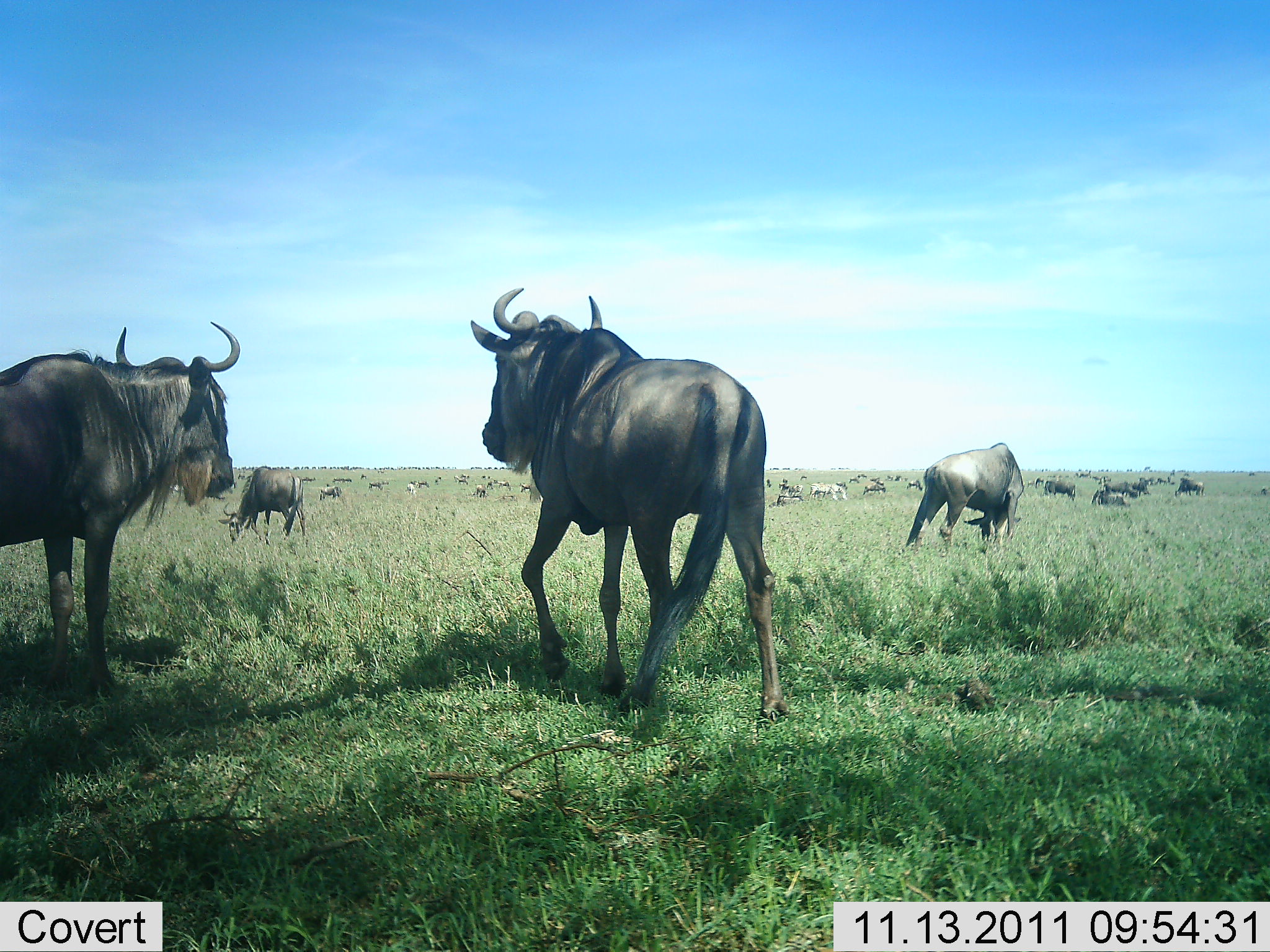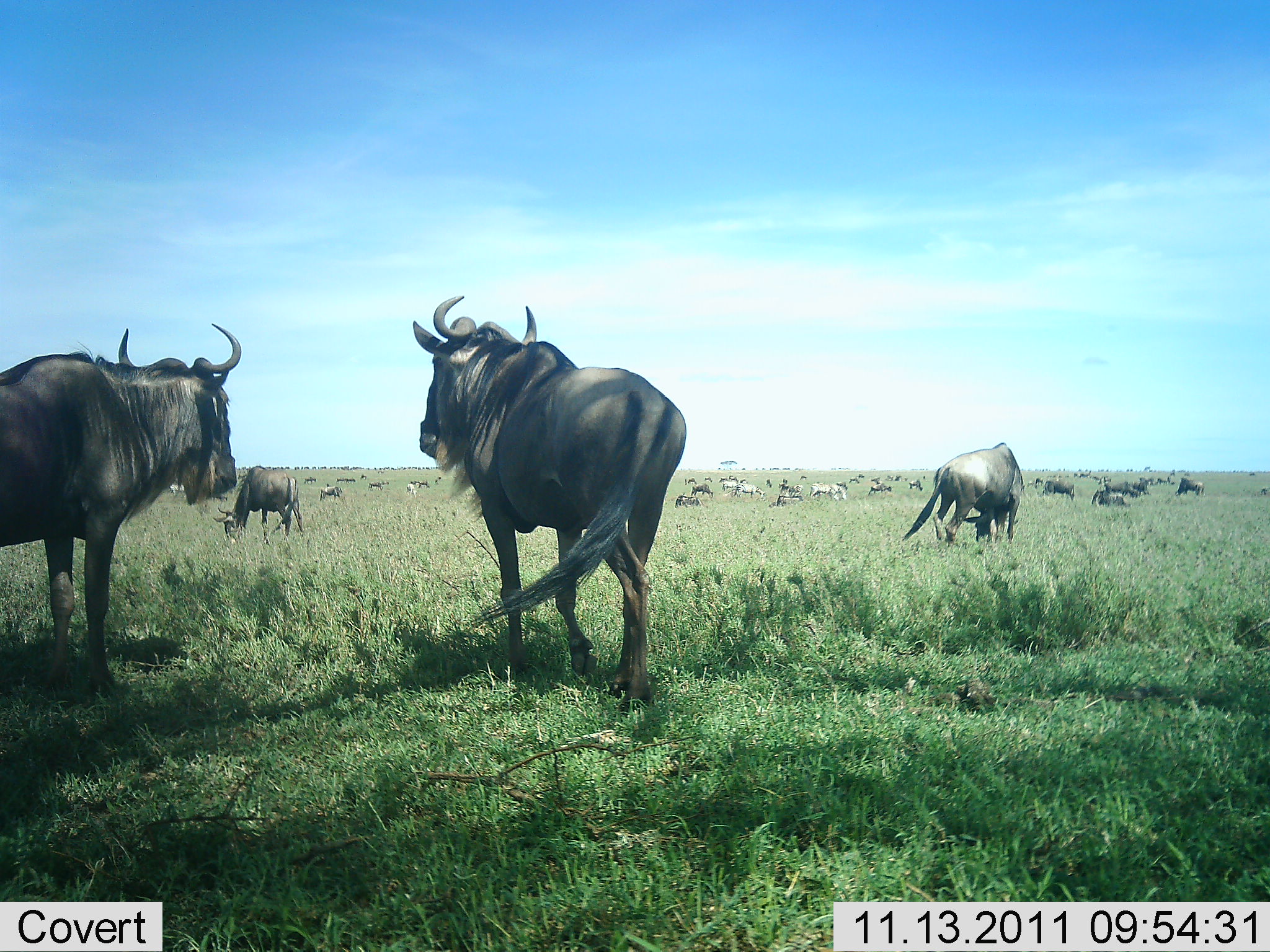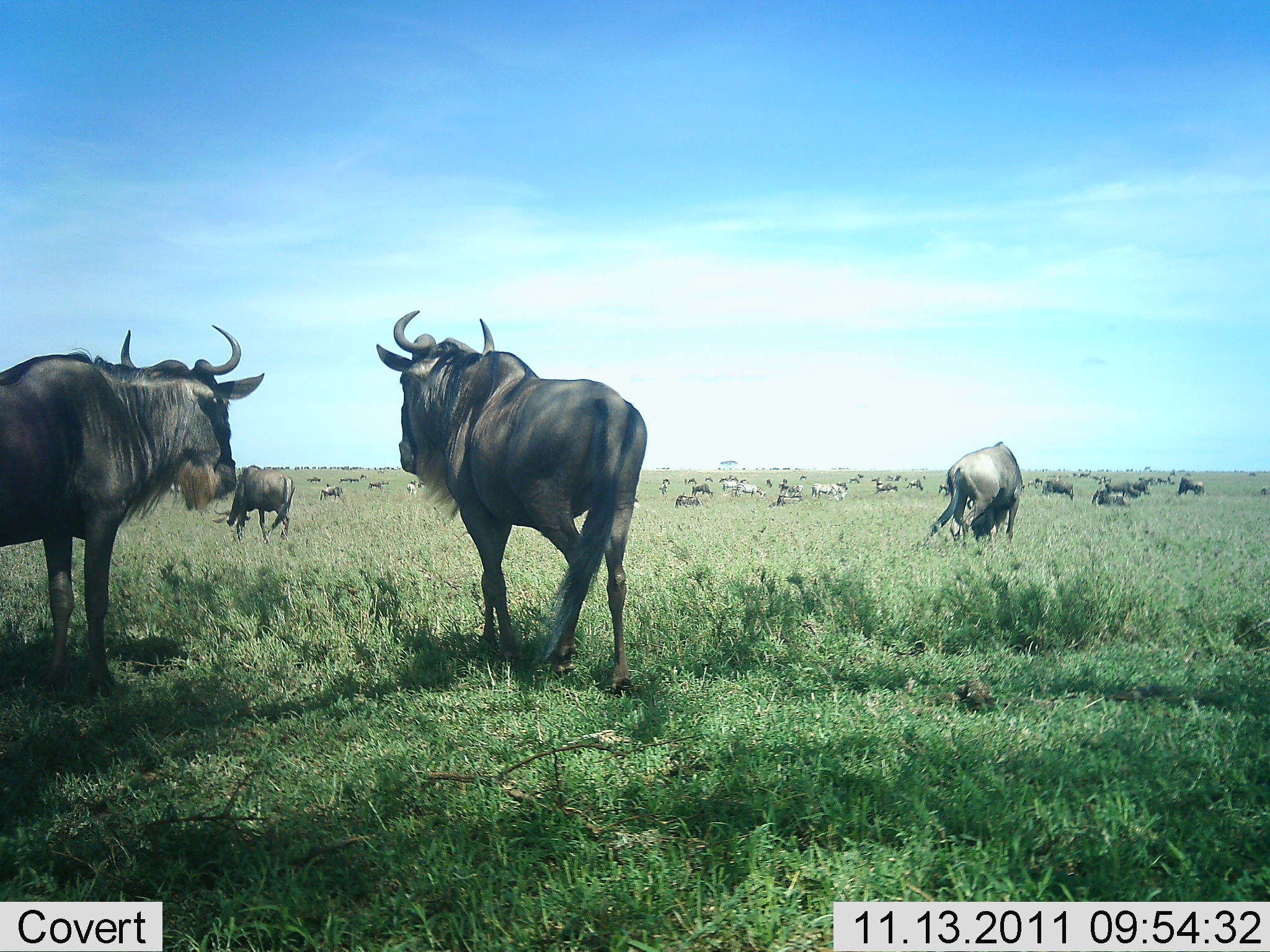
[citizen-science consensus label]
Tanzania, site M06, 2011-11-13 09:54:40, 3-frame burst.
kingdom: Animalia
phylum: Chordata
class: Mammalia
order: Artiodactyla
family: Bovidae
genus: Connochaetes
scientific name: Connochaetes taurinus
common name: blue wildebeest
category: wildebeest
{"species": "wildebeest (blue wildebeest) (Connochaetes taurinus)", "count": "11-50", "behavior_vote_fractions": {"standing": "91%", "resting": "64%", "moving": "27%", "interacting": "0%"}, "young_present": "0%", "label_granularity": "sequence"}